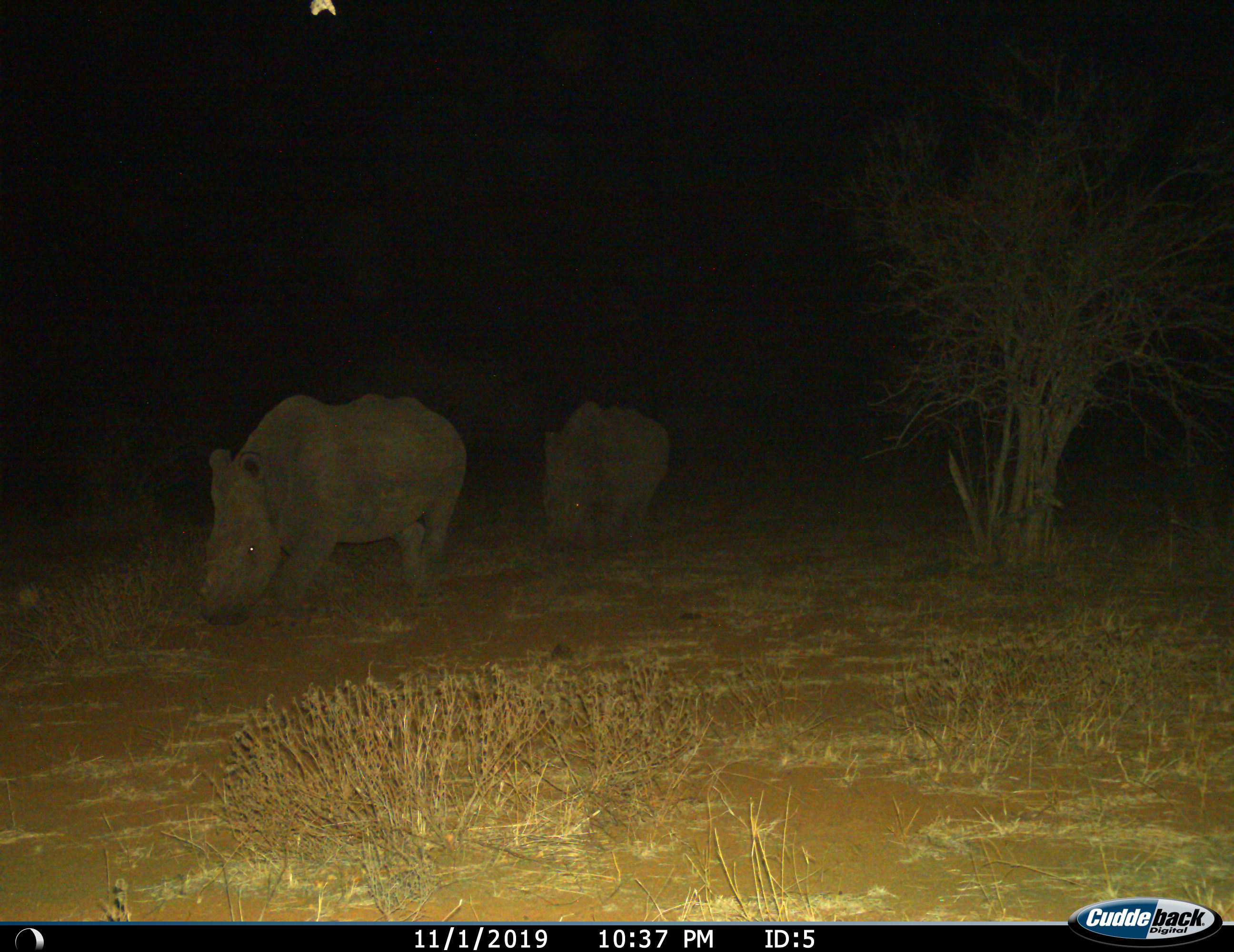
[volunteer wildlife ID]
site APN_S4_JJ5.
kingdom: Animalia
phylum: Chordata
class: Mammalia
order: Perissodactyla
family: Rhinocerotidae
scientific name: Rhinocerotidae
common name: unknown rhinoceros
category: rhinocerosunknown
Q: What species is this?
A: Rhinocerosunknown (unknown rhinoceros) (Rhinocerotidae).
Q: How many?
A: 2.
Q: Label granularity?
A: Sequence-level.